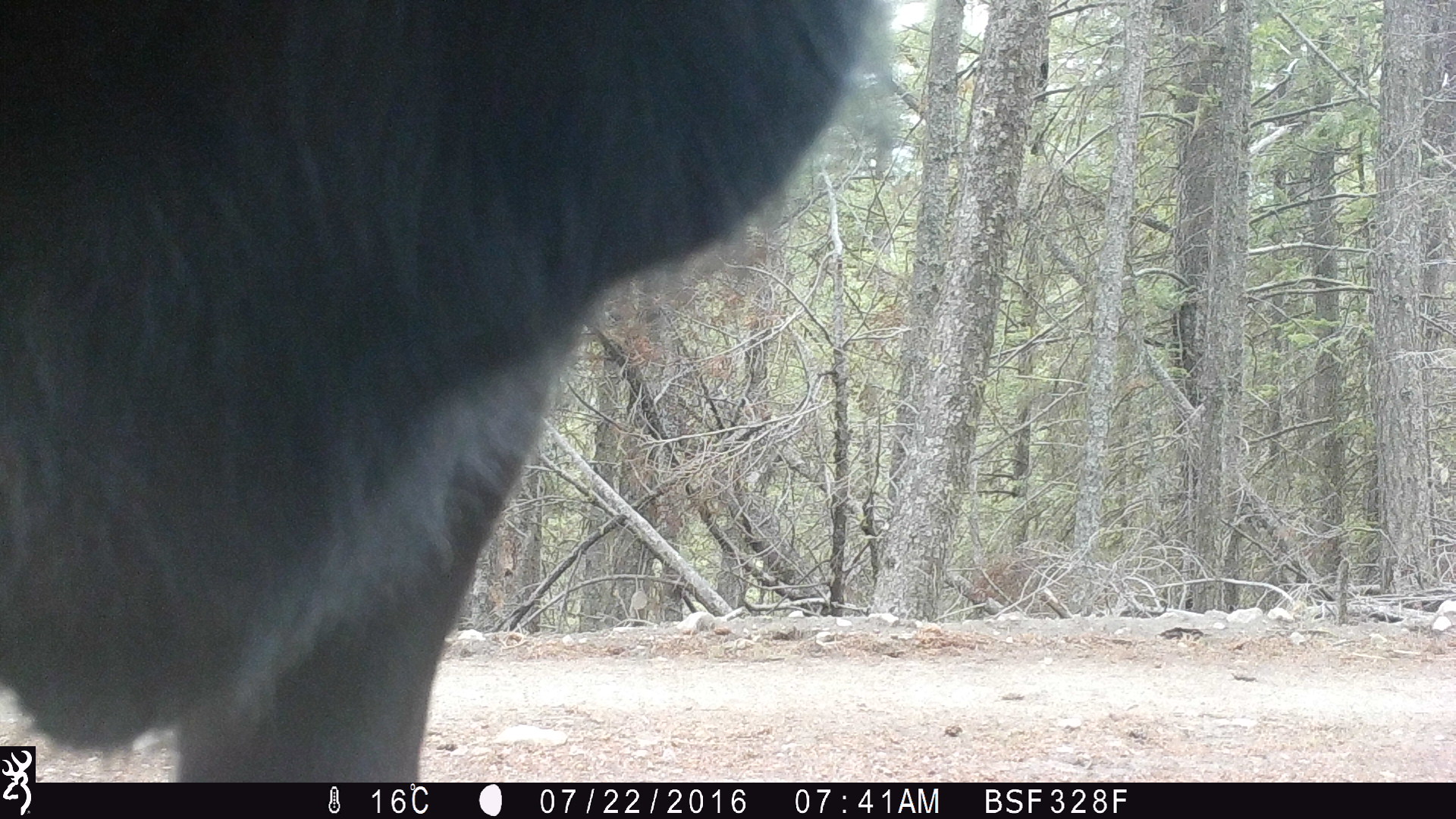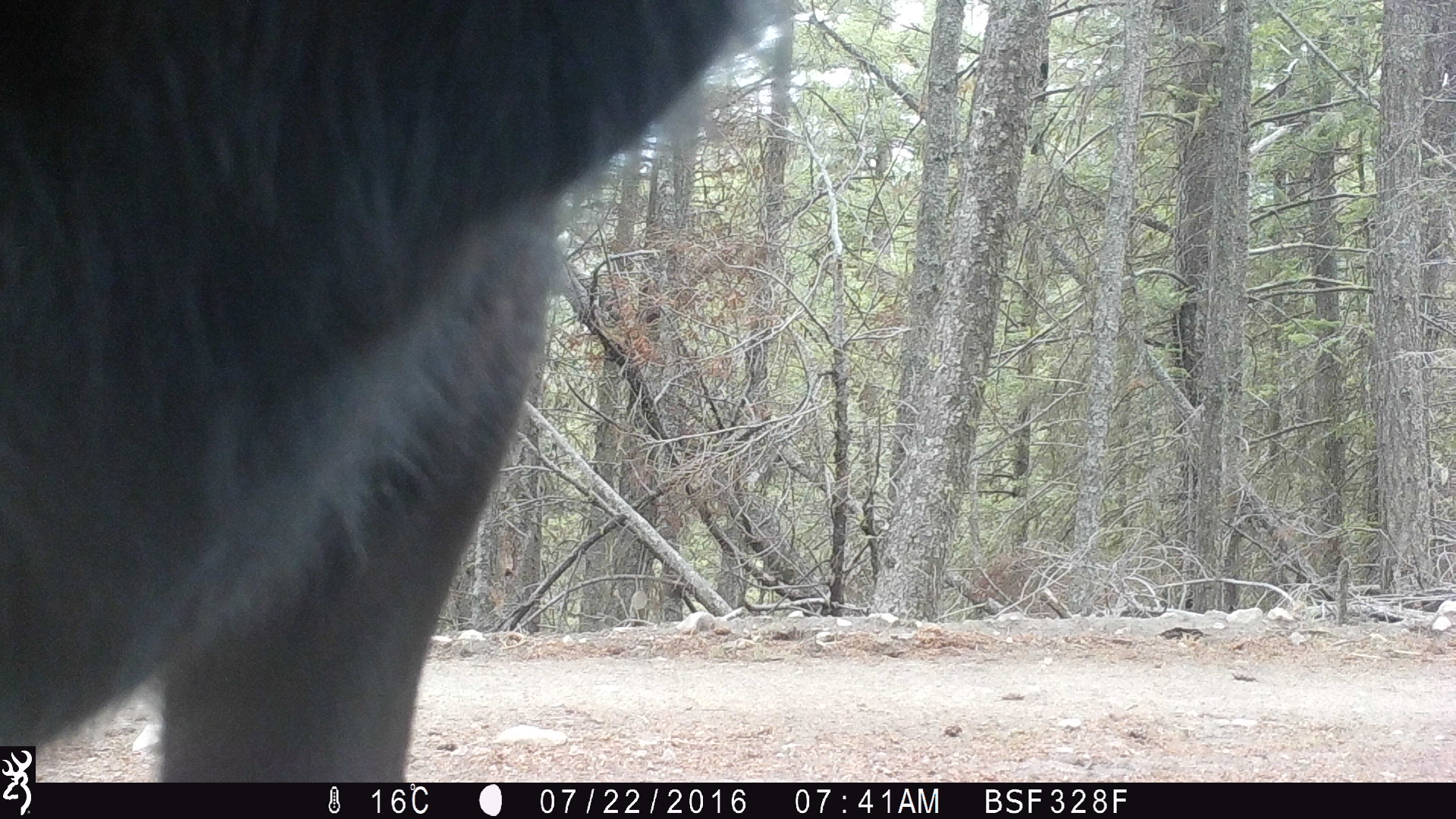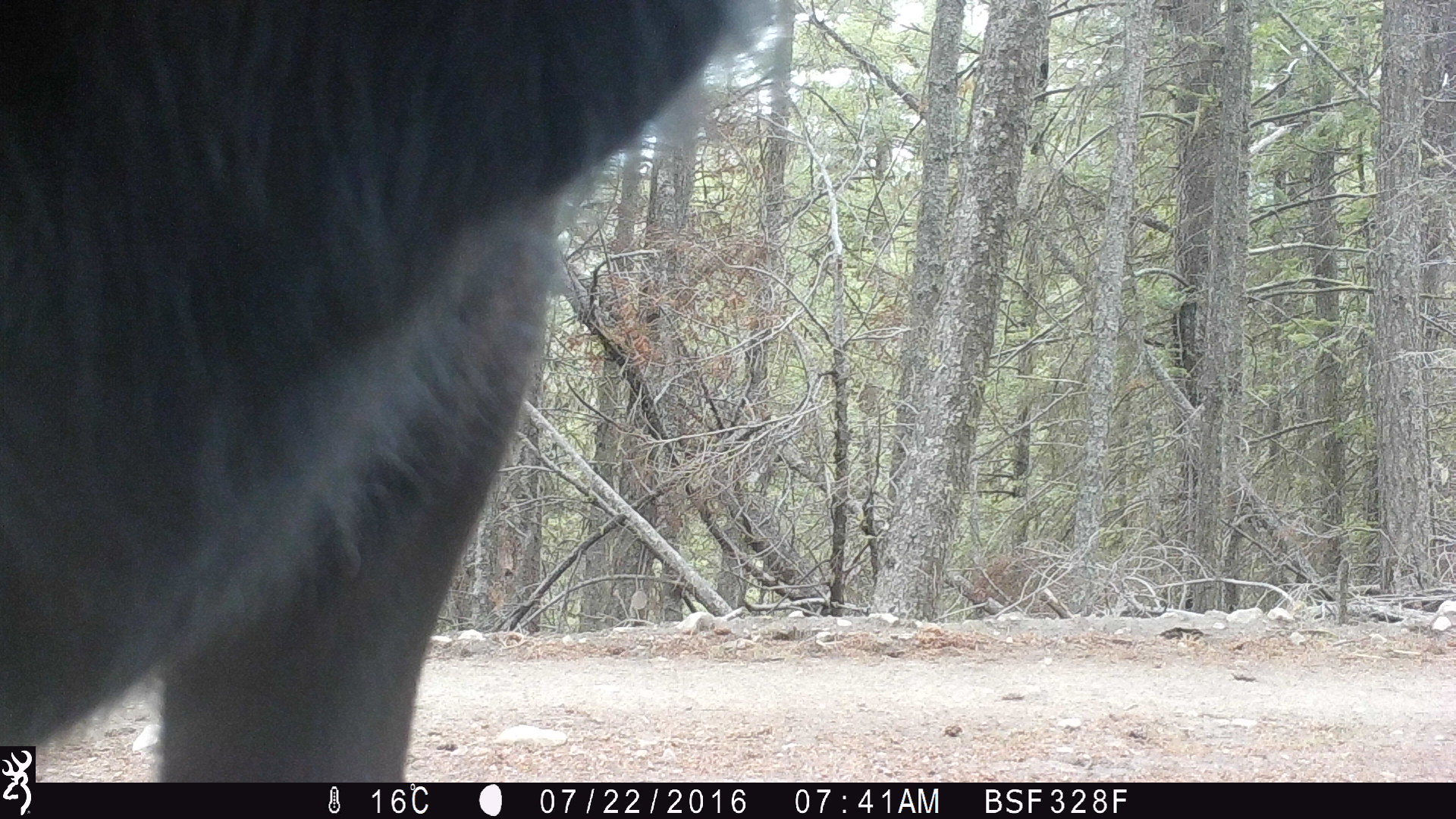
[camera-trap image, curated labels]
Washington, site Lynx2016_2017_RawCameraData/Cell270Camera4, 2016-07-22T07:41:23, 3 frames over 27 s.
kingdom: Animalia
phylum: Chordata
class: Mammalia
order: Artiodactyla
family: Bovidae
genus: Bos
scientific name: Bos taurus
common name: domestic cattle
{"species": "domestic cattle (Bos taurus)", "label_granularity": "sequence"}